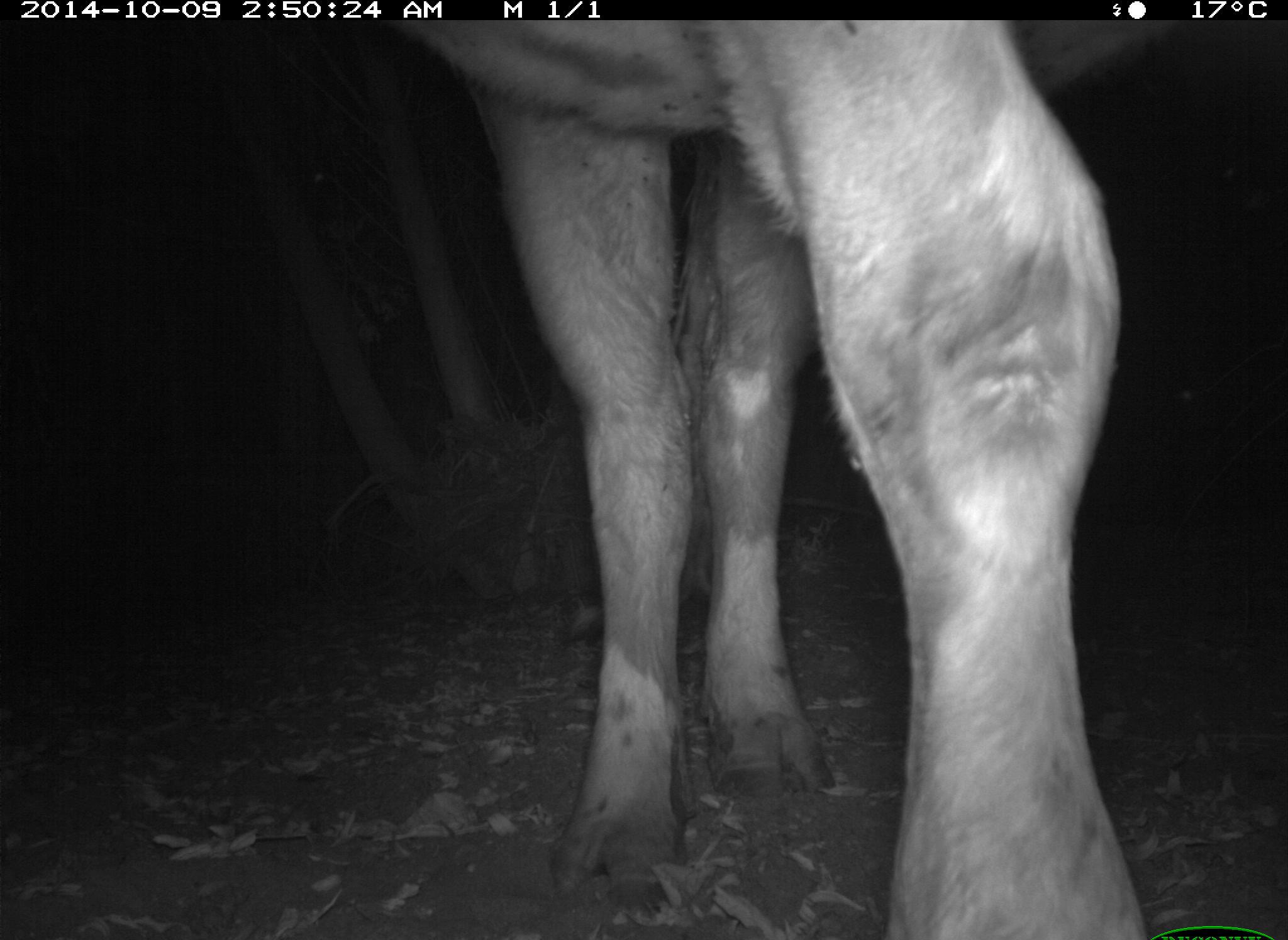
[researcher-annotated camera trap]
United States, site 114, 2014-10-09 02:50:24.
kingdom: Animalia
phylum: Chordata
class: Mammalia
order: Artiodactyla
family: Bovidae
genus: Bos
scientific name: Bos taurus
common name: cow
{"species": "cow (Bos taurus)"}